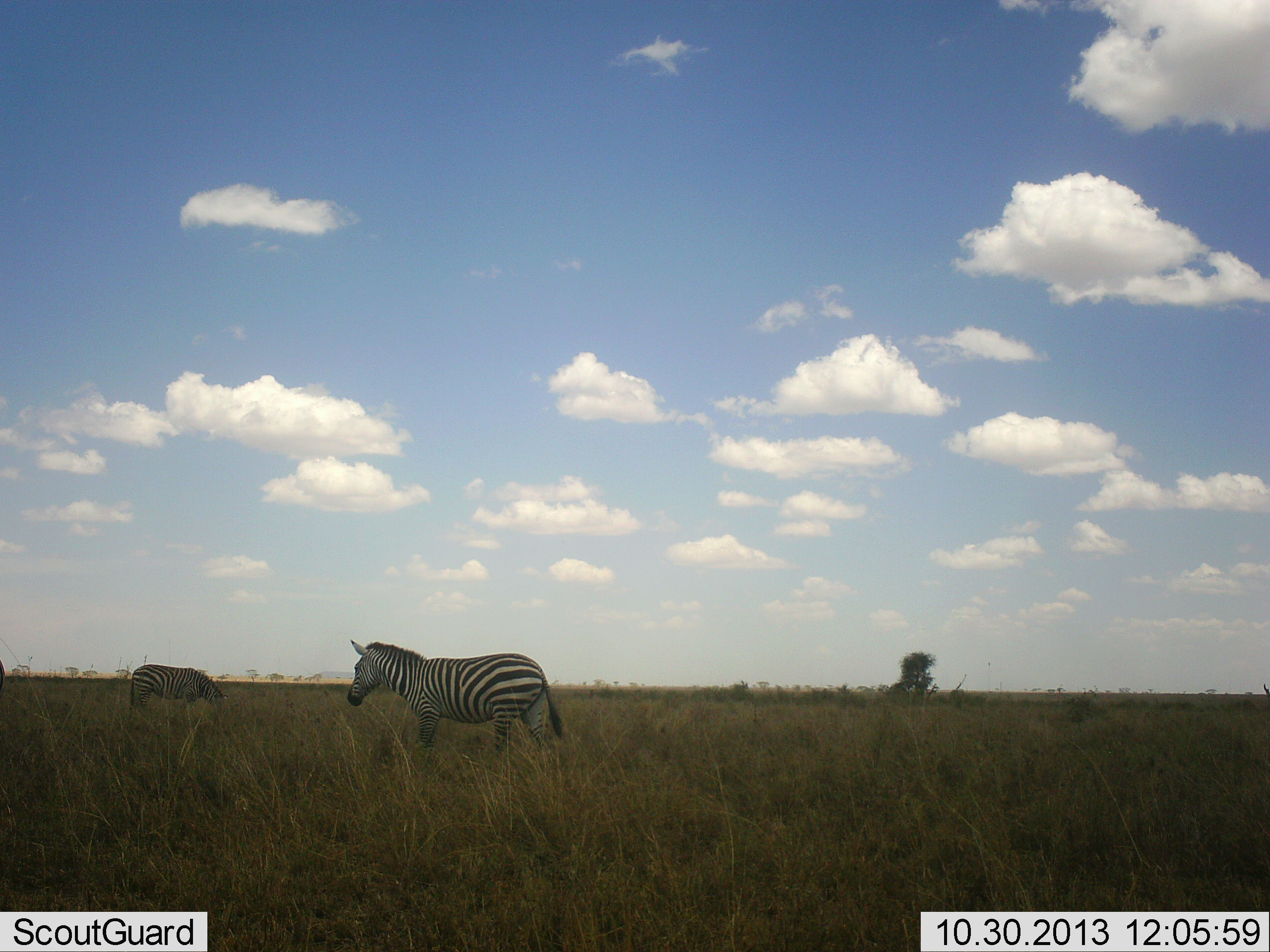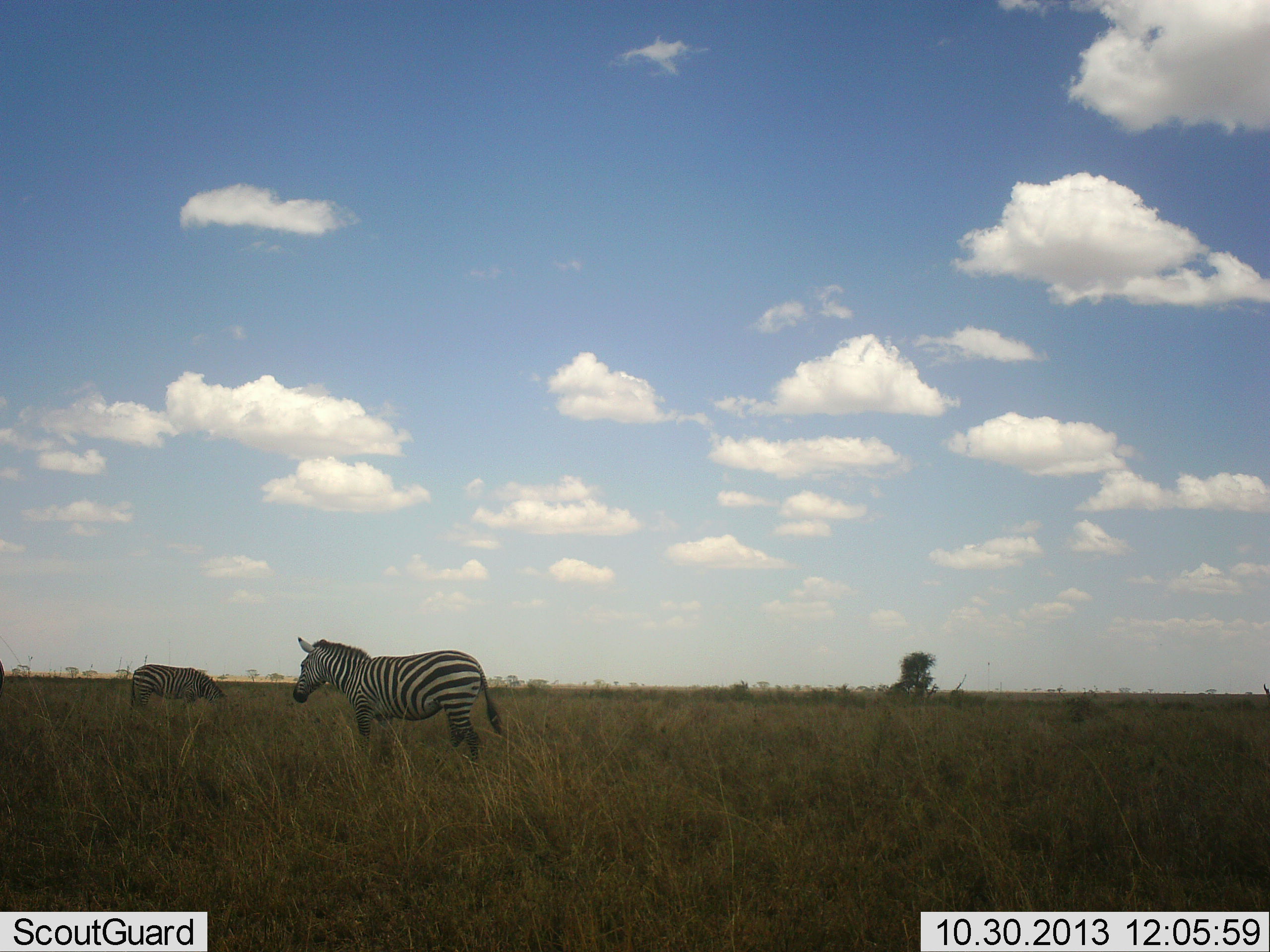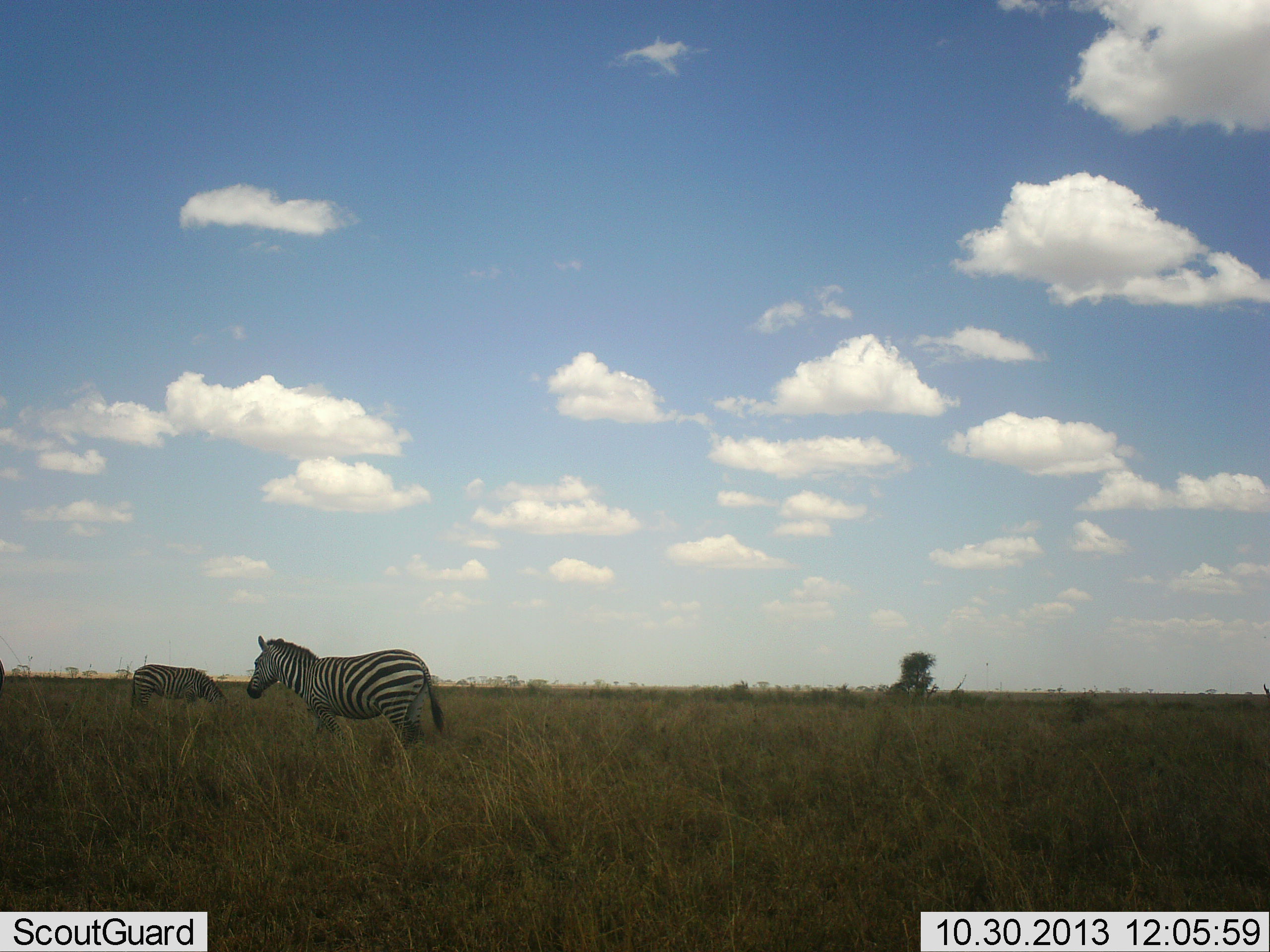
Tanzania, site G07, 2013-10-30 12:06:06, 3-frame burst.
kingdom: Animalia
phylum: Chordata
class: Mammalia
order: Perissodactyla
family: Equidae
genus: Equus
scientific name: Equus quagga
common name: plains zebra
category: zebra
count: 2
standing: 47%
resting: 0%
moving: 82%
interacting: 0%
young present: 0%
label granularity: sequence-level